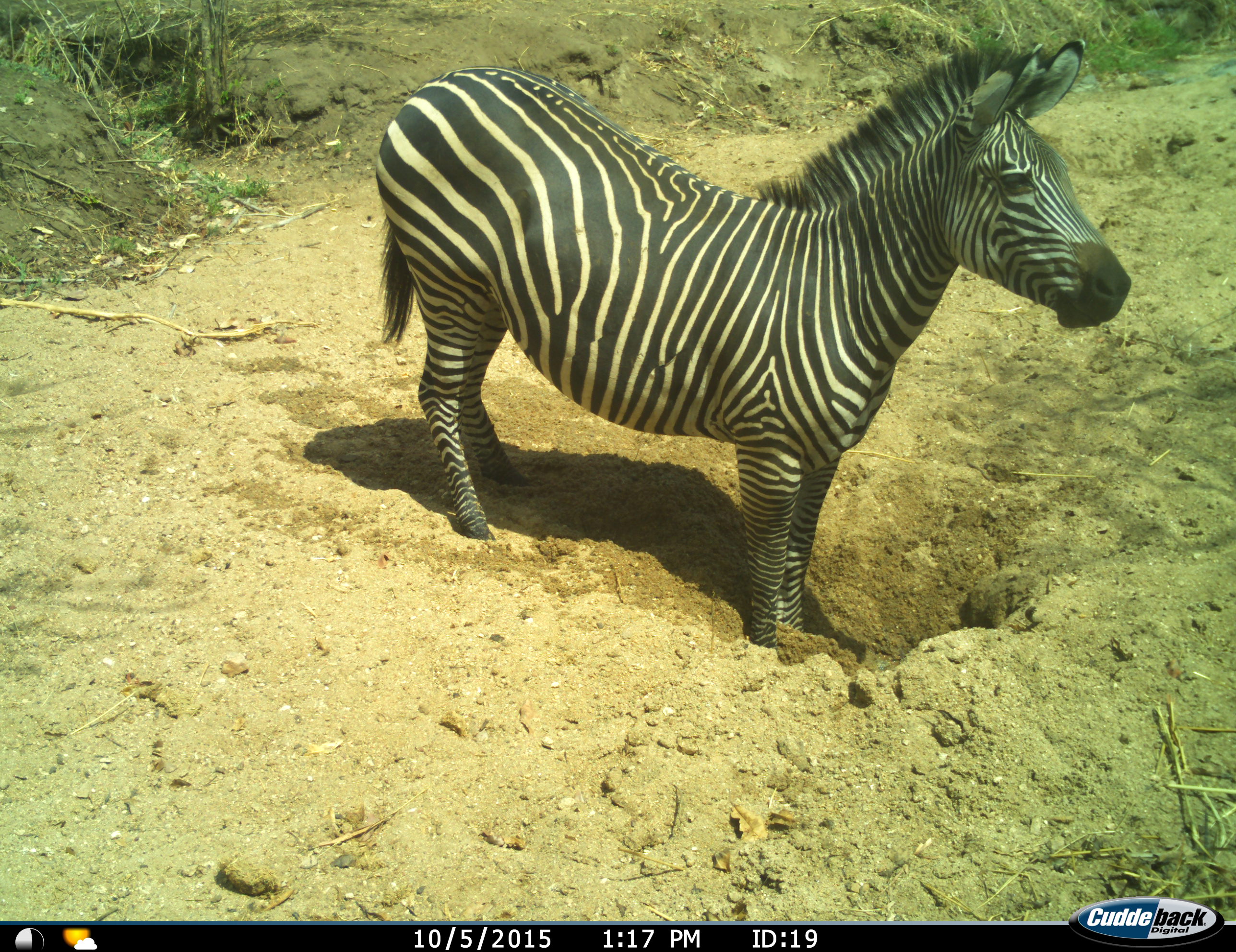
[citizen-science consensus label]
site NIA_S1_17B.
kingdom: Animalia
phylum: Chordata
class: Mammalia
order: Perissodactyla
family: Equidae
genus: Equus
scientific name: Equus quagga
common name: plains zebra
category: zebraplains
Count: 1.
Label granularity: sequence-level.